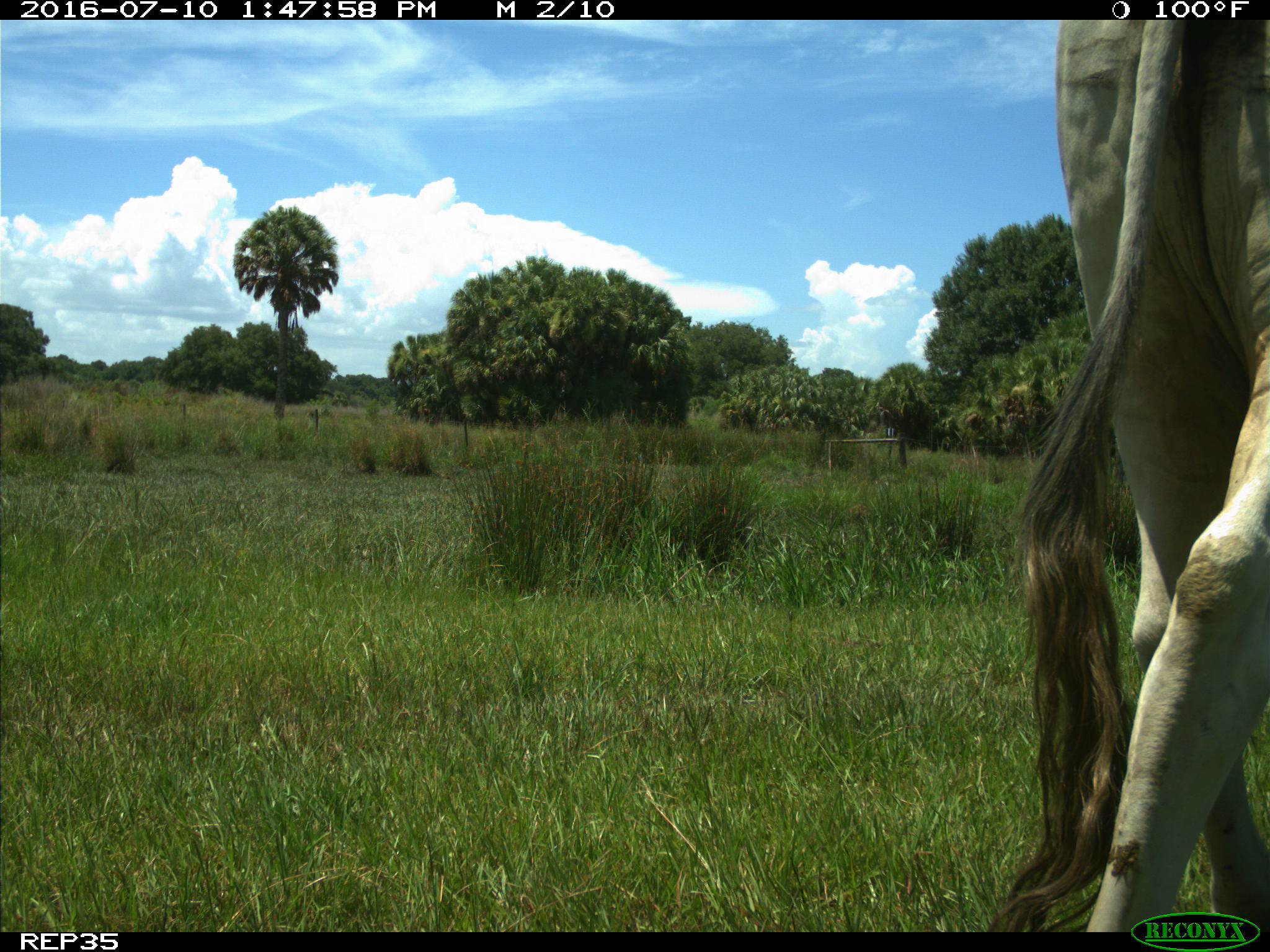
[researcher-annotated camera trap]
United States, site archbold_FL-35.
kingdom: Animalia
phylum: Chordata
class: Mammalia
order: Artiodactyla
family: Bovidae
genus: Bos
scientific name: Bos taurus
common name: domestic cow